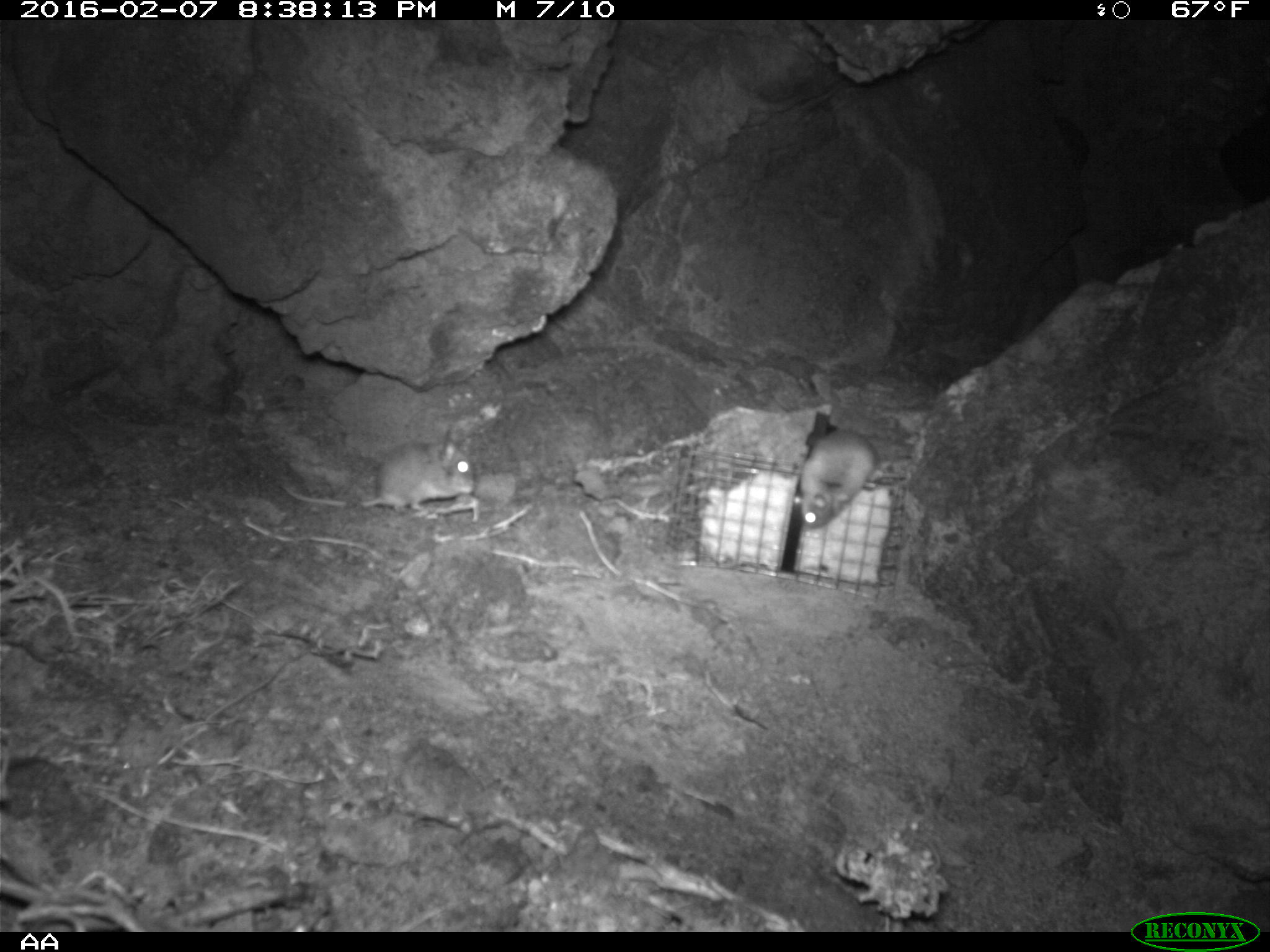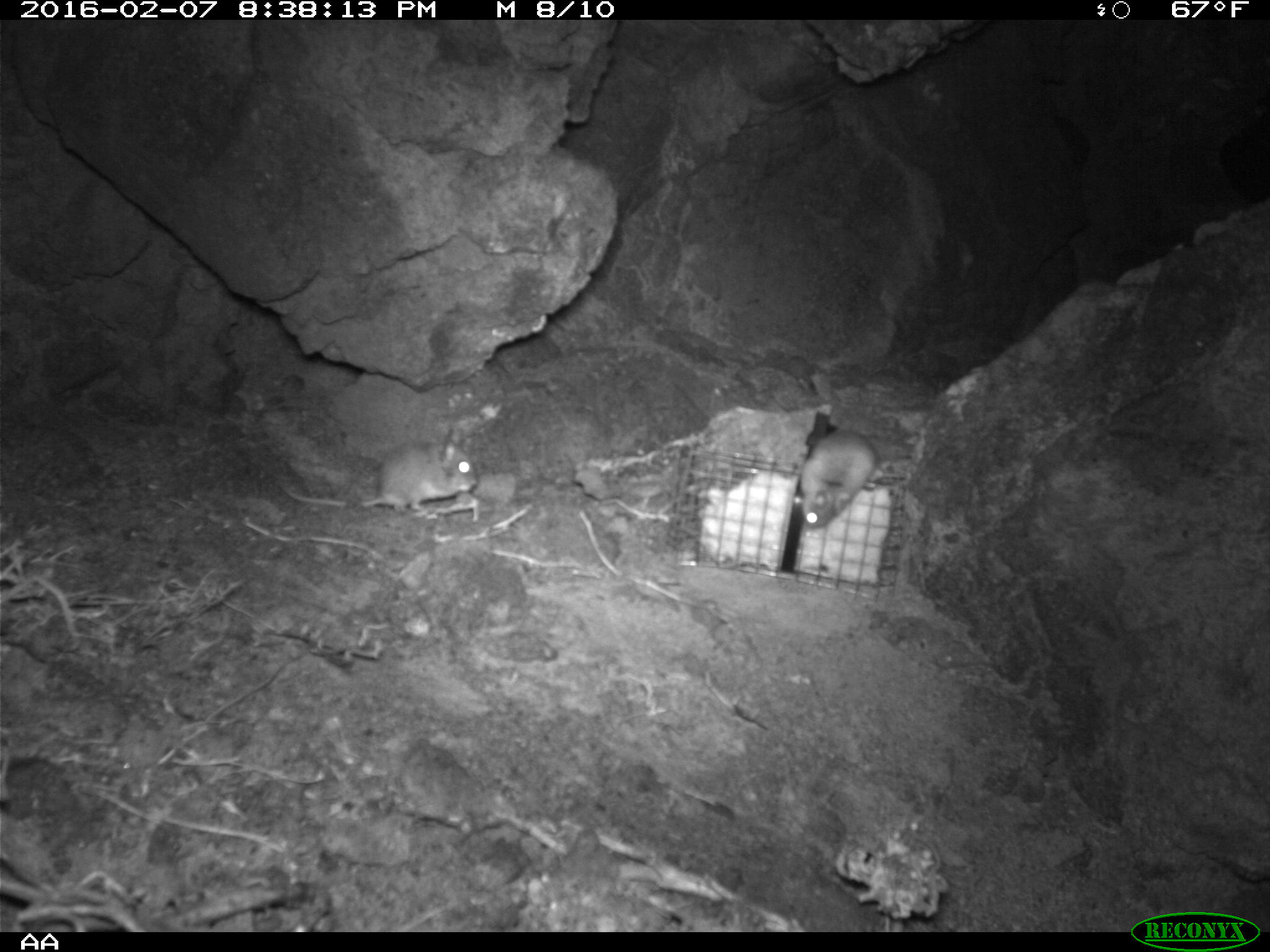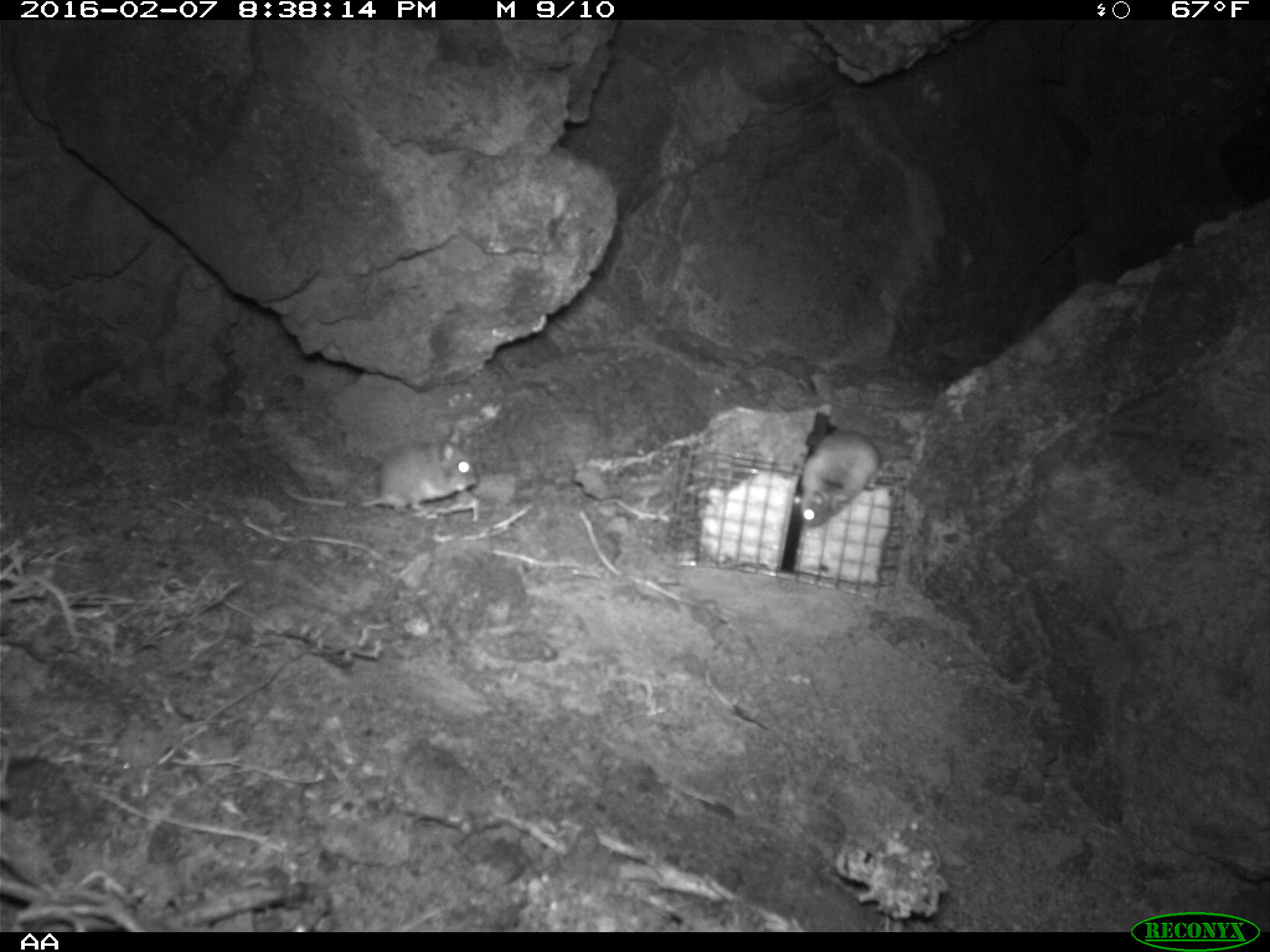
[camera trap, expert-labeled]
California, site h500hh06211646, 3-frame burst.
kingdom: Animalia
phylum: Chordata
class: Mammalia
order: Rodentia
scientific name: Rodentia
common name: rodent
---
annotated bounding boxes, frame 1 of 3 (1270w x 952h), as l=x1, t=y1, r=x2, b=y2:
rodent: l=279, t=429, r=475, b=511; l=799, t=428, r=907, b=533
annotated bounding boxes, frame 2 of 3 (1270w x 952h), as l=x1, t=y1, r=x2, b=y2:
rodent: l=282, t=430, r=476, b=511; l=797, t=429, r=879, b=529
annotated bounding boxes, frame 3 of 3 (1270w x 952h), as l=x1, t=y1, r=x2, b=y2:
rodent: l=278, t=425, r=476, b=517; l=793, t=429, r=905, b=529